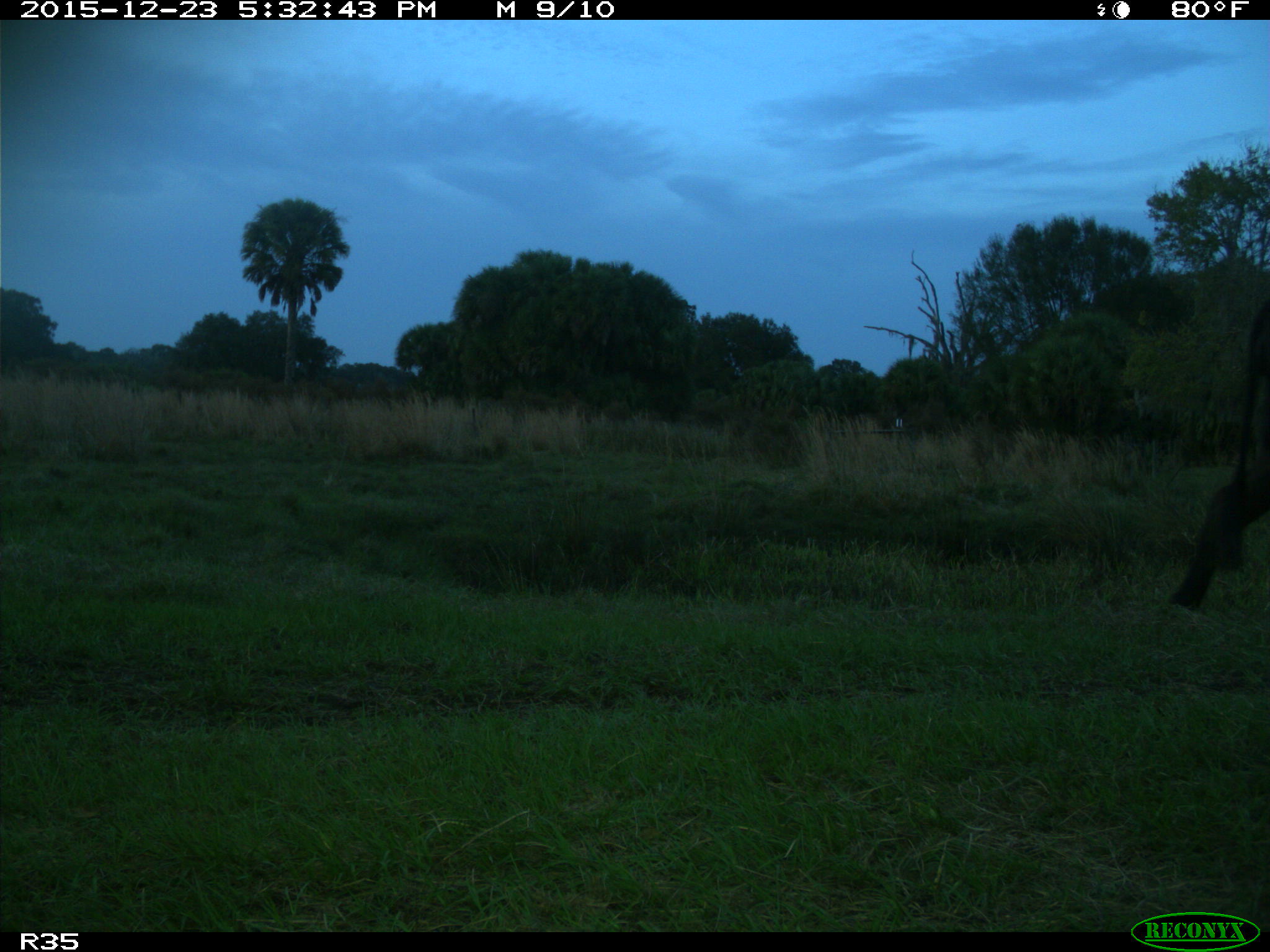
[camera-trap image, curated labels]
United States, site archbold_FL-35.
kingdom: Animalia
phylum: Chordata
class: Mammalia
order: Artiodactyla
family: Bovidae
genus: Bos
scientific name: Bos taurus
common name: domestic cow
Bos taurus (domestic cow).